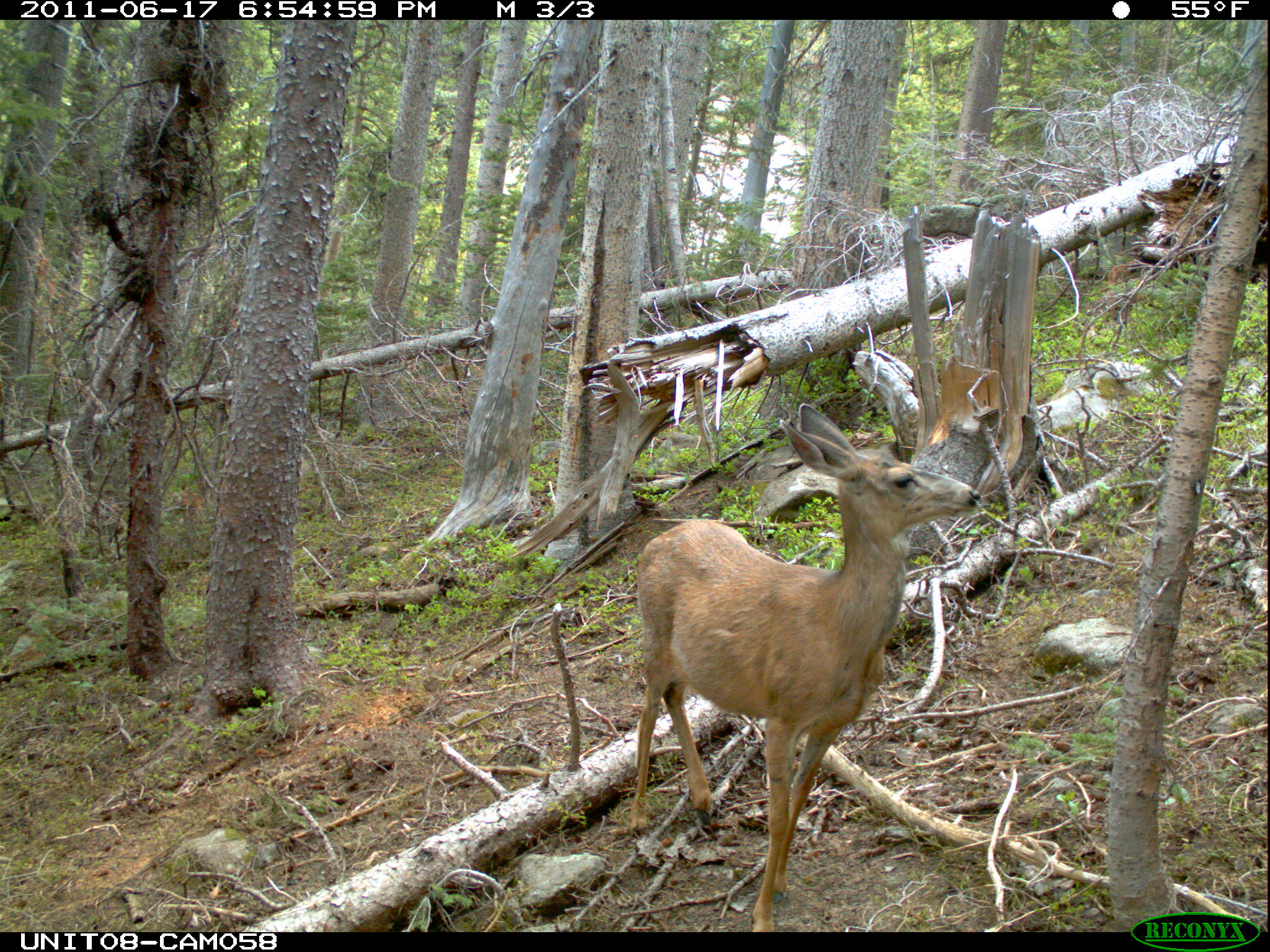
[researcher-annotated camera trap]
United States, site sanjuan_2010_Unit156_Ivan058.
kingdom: Animalia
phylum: Chordata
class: Mammalia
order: Artiodactyla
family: Cervidae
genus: Odocoileus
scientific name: Odocoileus hemionus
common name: mule deer